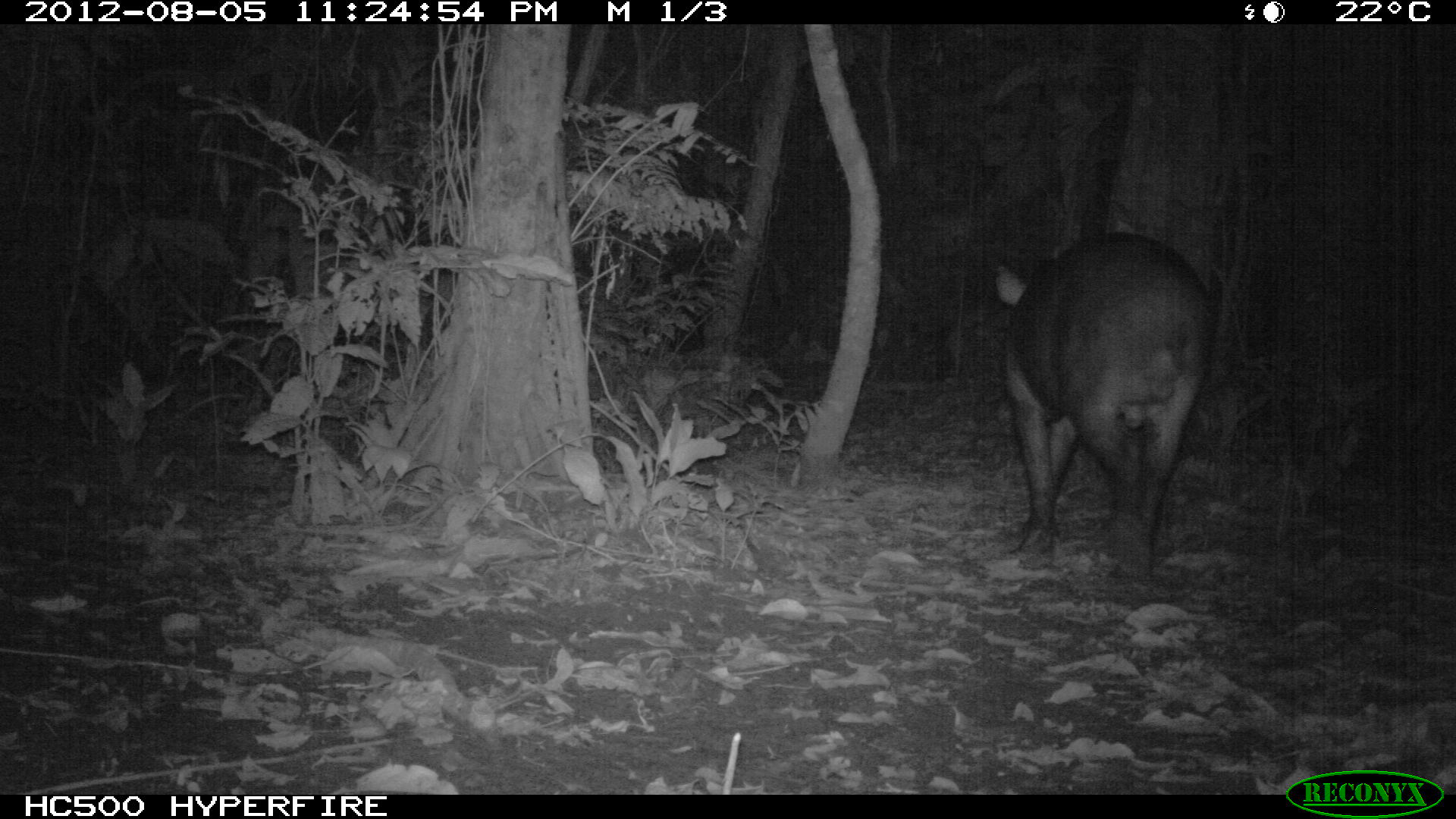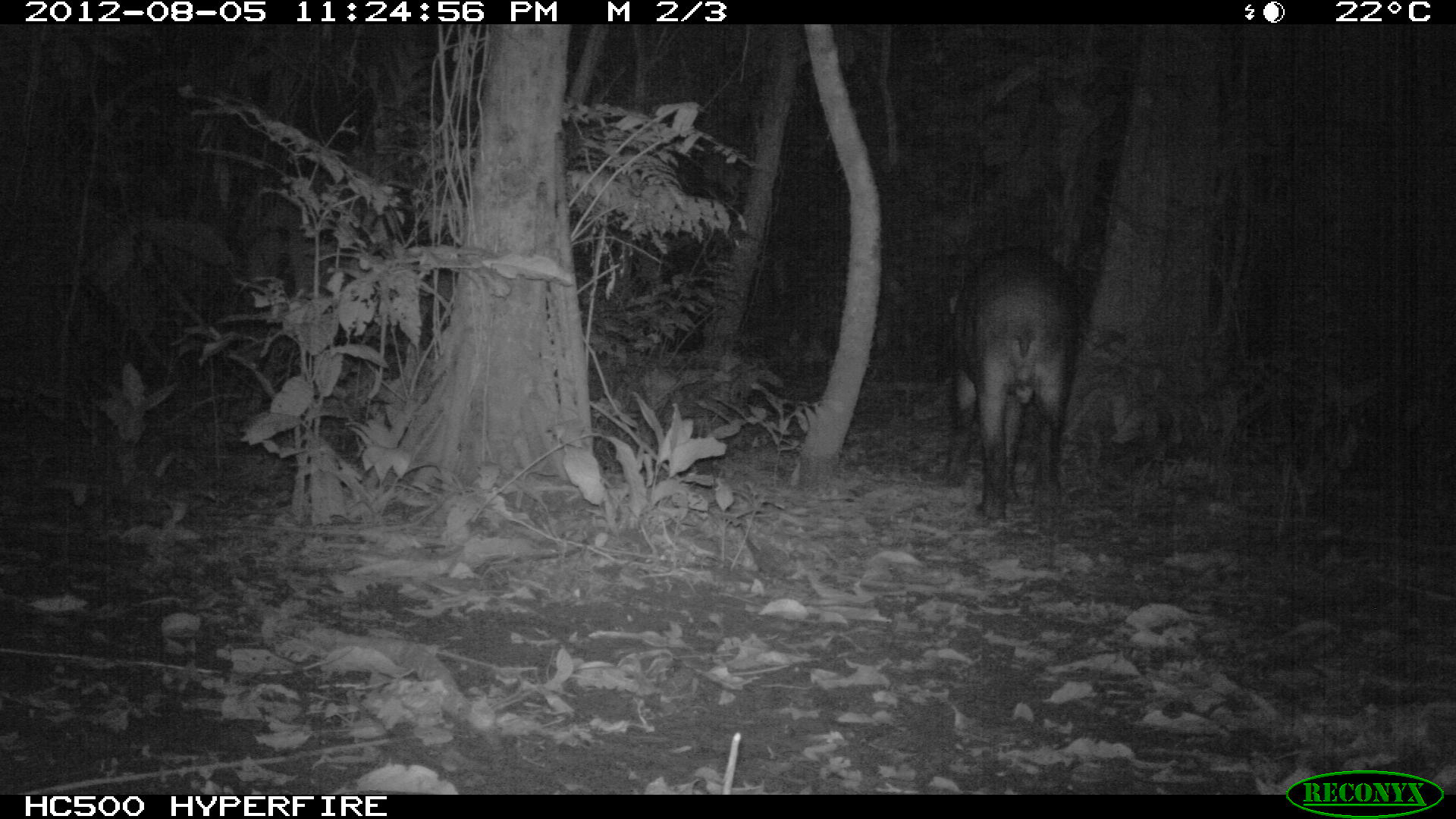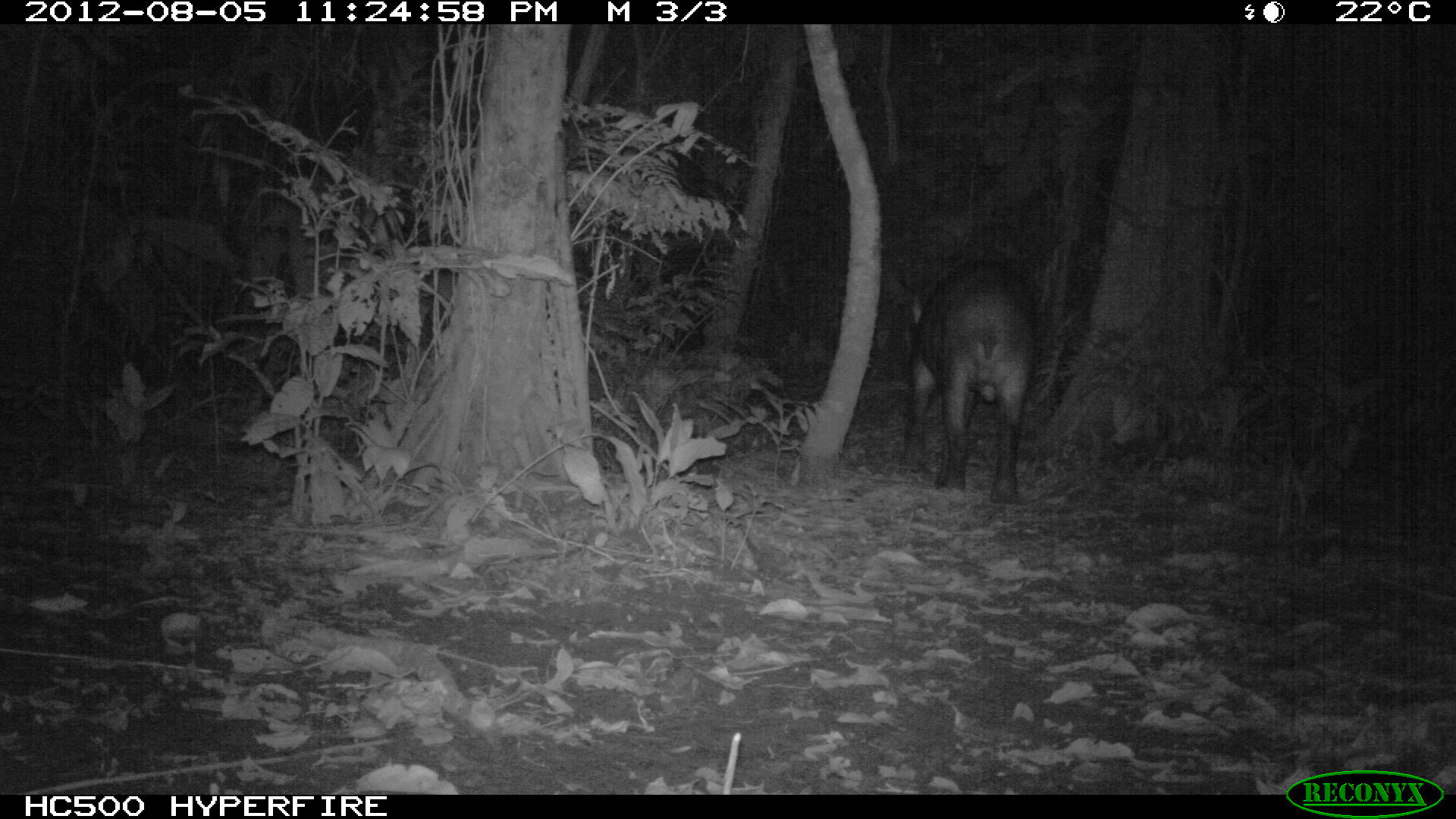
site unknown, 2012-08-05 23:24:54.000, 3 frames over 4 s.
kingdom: Animalia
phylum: Chordata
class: Mammalia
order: Perissodactyla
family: Tapiridae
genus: Tapirus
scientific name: Tapirus terrestris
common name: south american tapir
Tapirus terrestris (south american tapir).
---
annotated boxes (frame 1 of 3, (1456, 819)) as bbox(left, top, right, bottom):
tapirus terrestris: bbox(995, 230, 1215, 585)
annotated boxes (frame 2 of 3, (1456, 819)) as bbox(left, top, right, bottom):
tapirus terrestris: bbox(943, 246, 1081, 522)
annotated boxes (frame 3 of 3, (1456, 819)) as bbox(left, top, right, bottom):
tapirus terrestris: bbox(905, 258, 1039, 506)